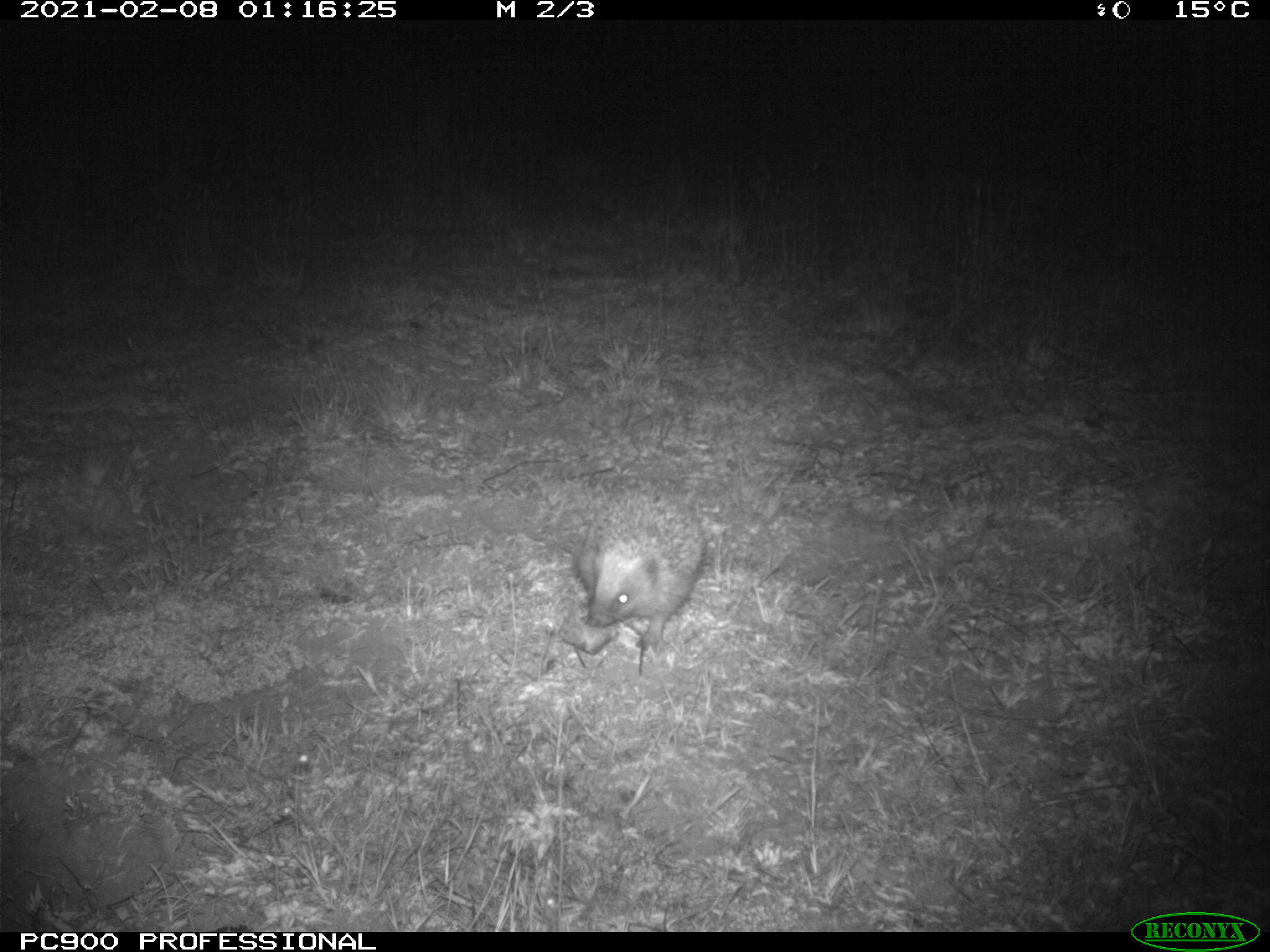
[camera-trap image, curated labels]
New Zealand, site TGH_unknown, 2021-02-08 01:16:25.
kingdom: Animalia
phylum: Chordata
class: Mammalia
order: Eulipotyphla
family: Erinaceidae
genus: Erinaceus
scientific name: Erinaceus europaeus europaeus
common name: european hedgehog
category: hedgehog